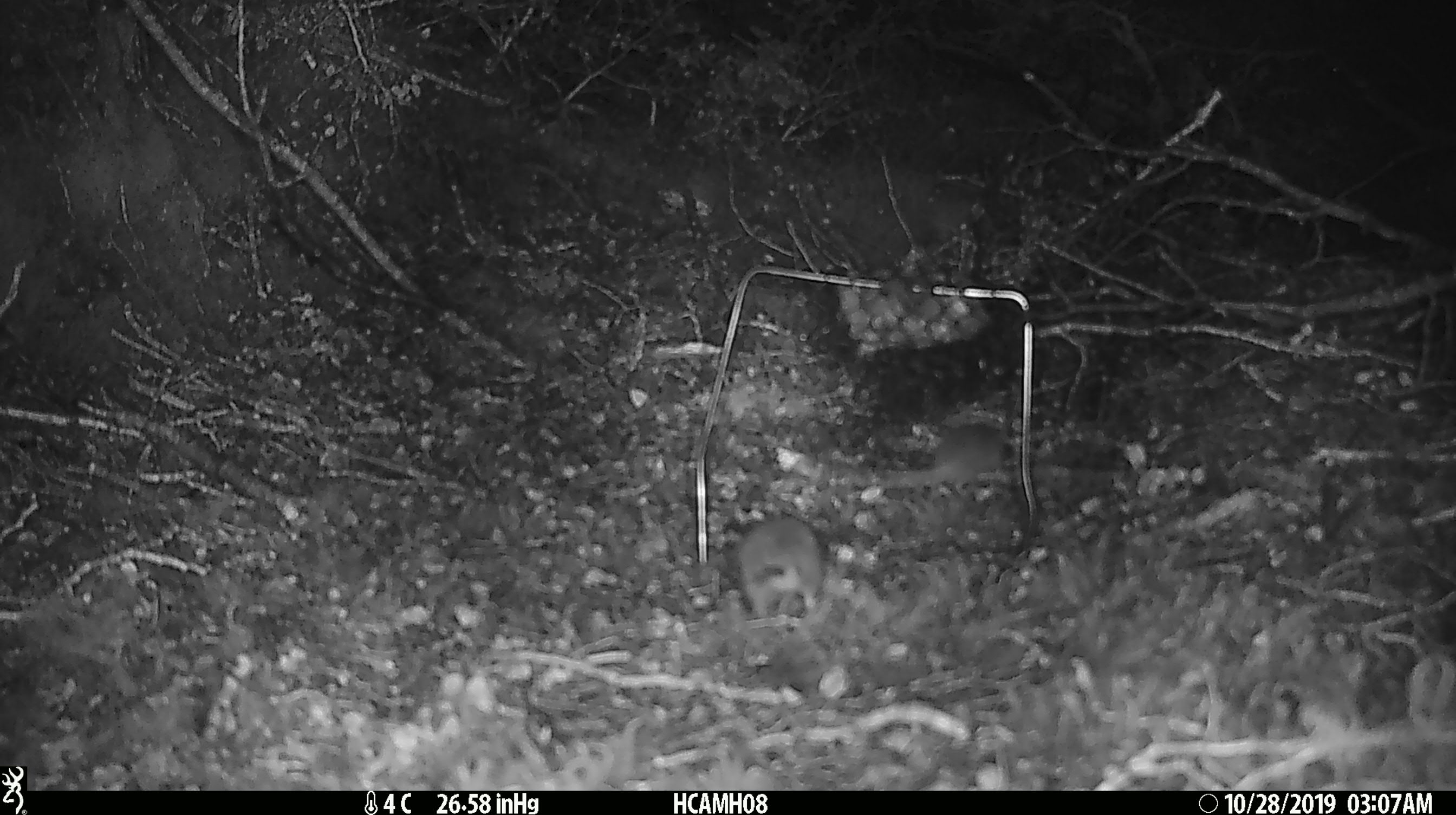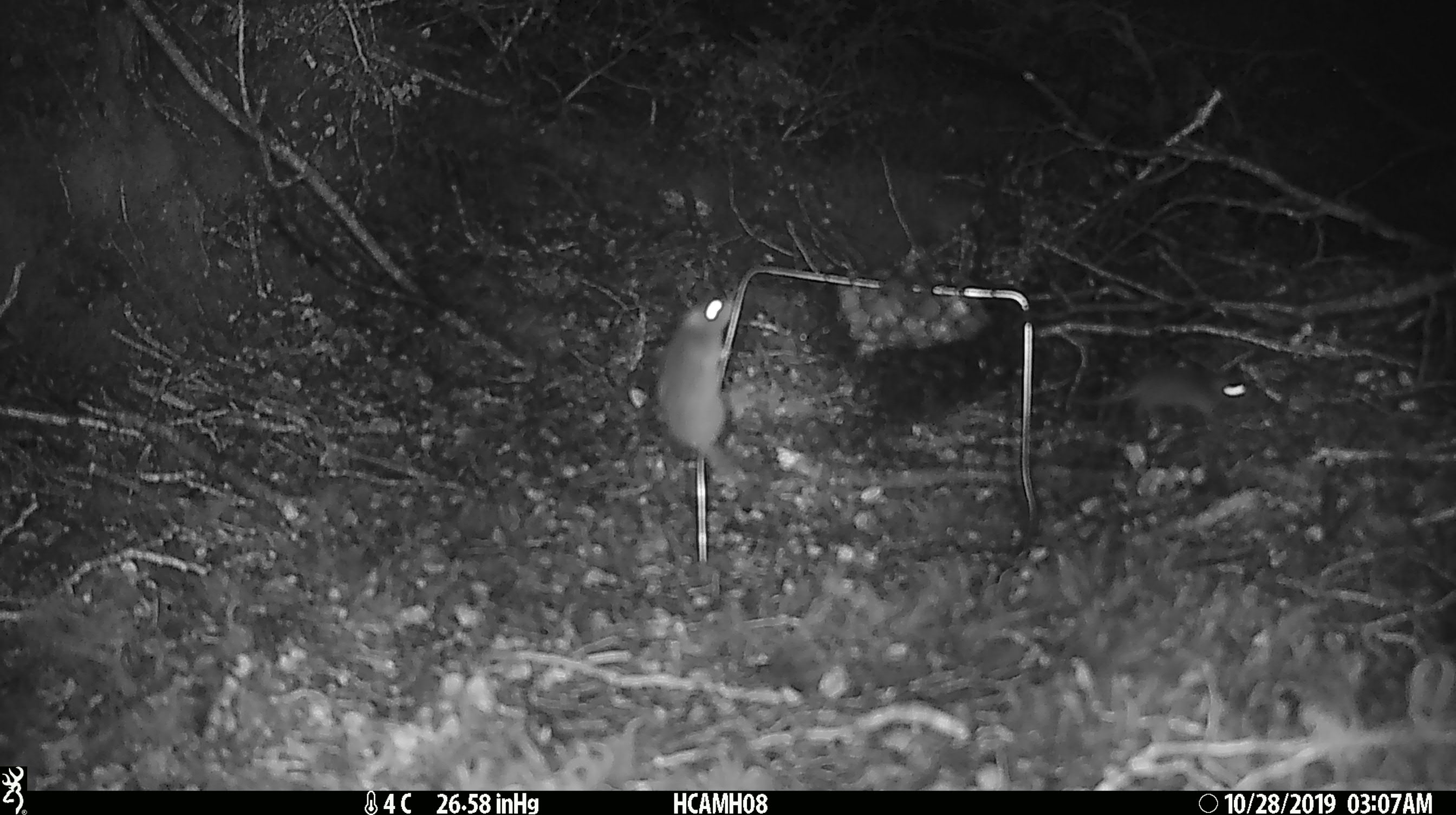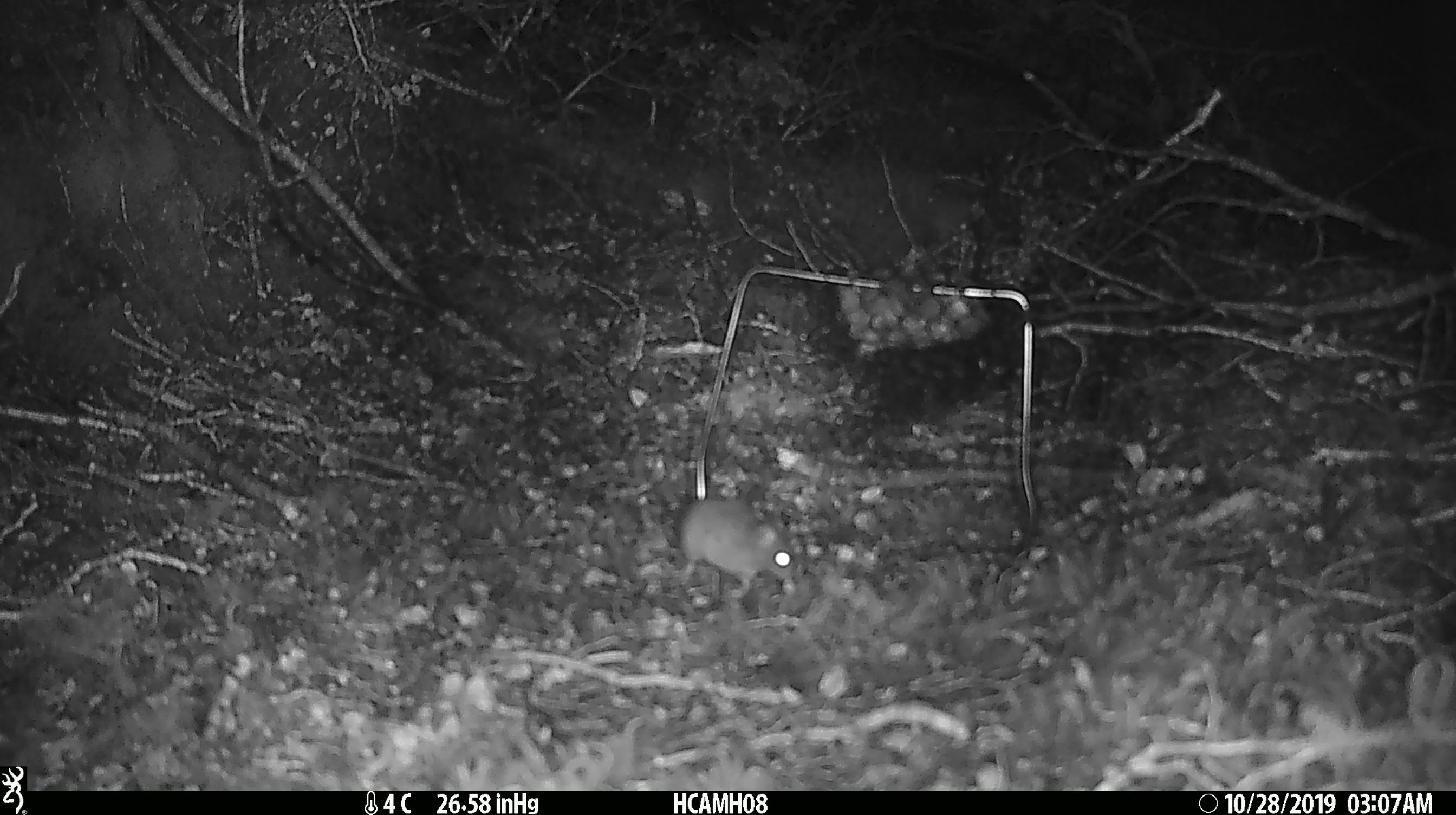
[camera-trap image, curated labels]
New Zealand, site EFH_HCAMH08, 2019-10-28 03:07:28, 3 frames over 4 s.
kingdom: Animalia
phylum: Chordata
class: Mammalia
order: Rodentia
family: Muridae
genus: Mus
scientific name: Mus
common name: mouse